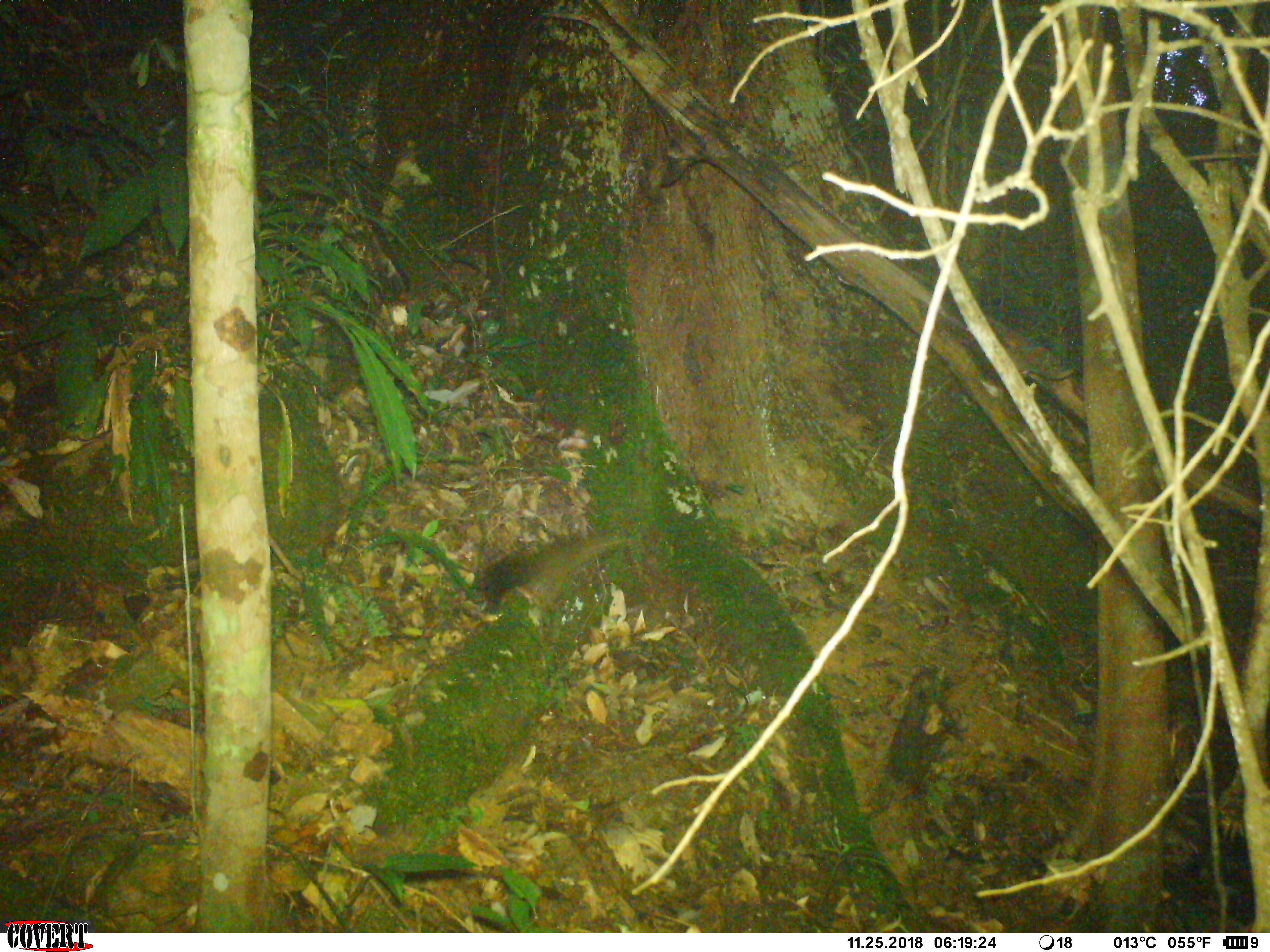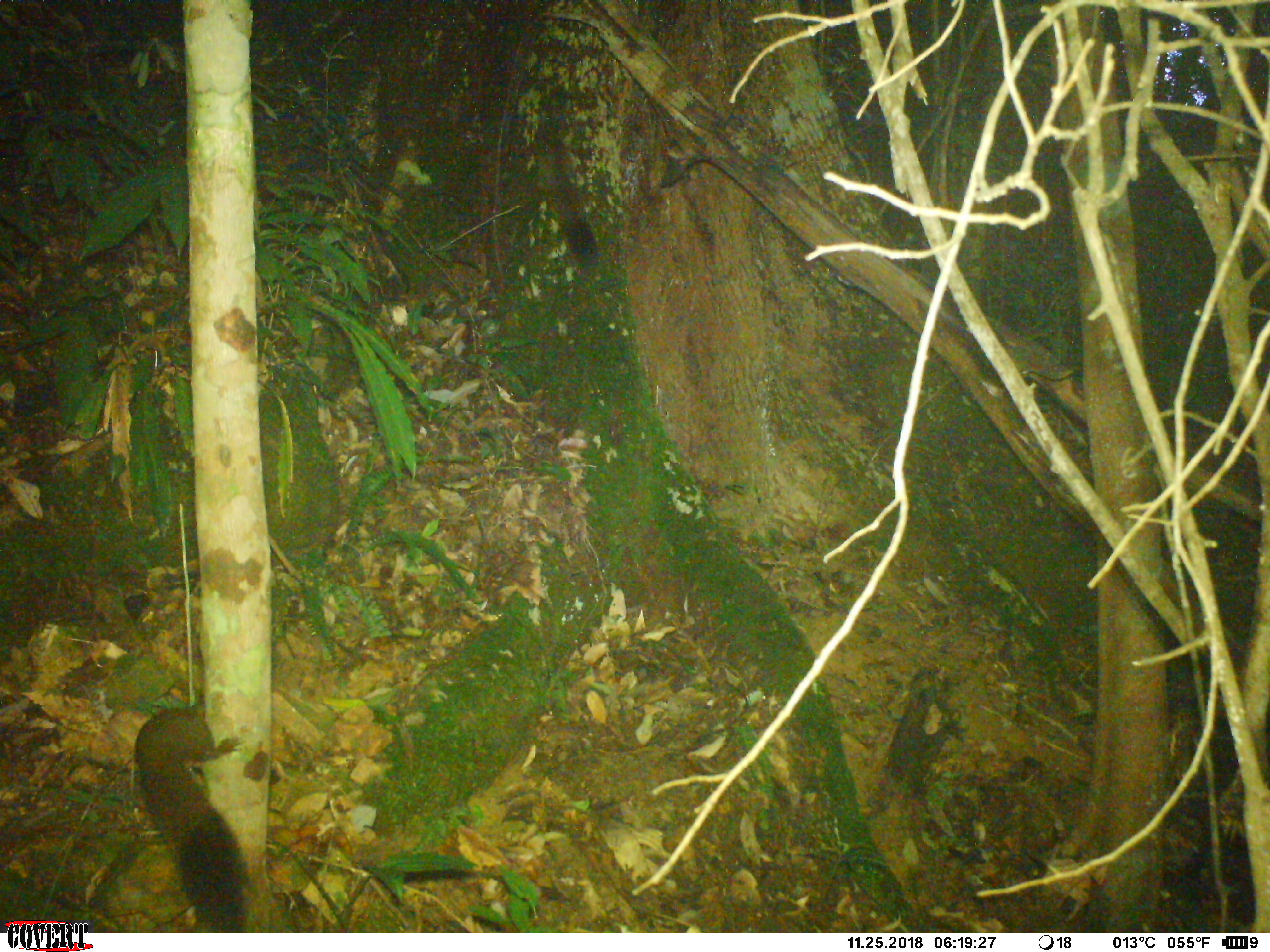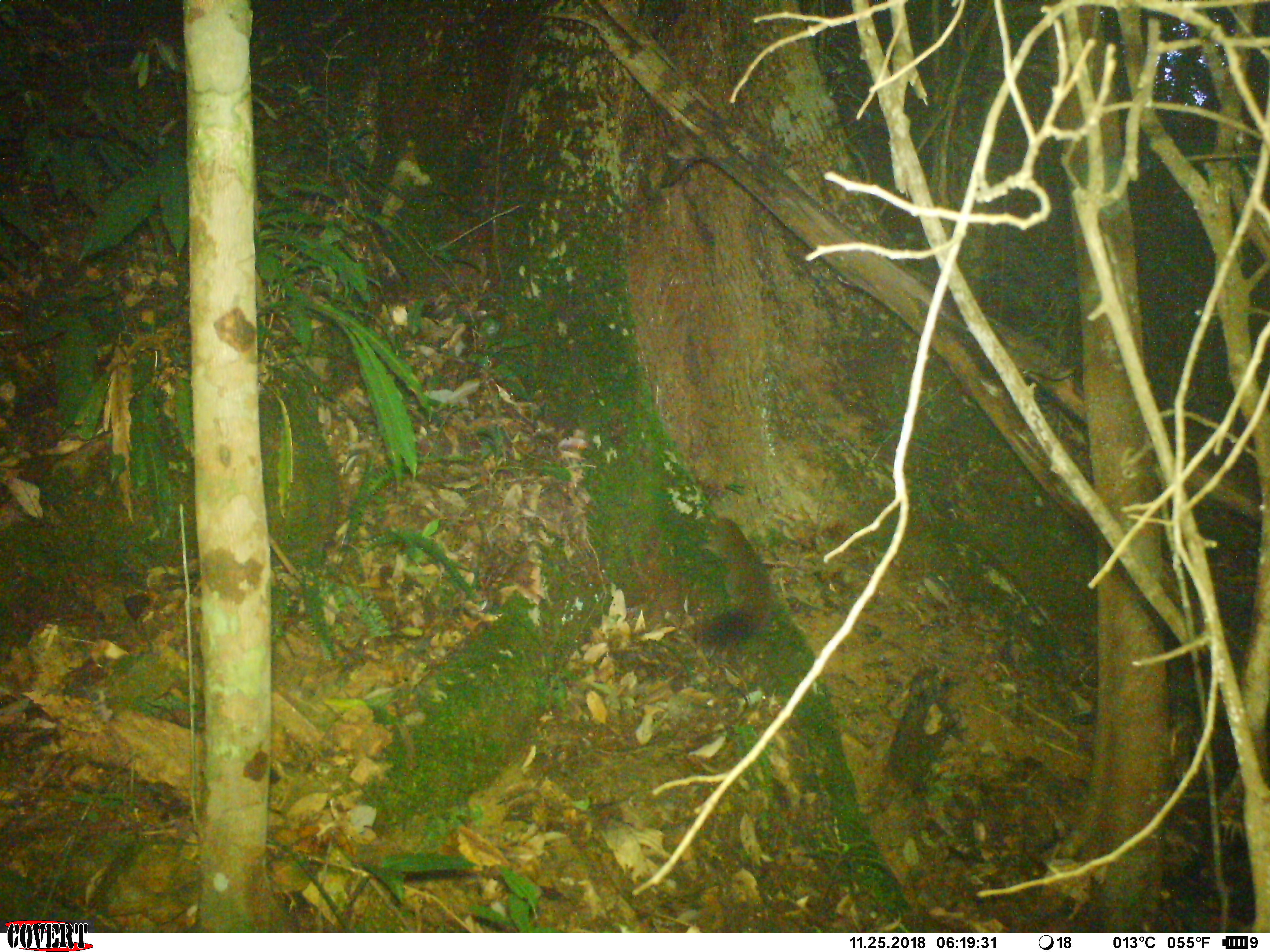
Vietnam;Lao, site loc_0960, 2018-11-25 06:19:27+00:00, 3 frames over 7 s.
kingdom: Animalia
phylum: Chordata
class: Mammalia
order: Rodentia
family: Sciuridae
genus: Sciurus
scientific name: Sciurus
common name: squirrel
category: unidentified squirrel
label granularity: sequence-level